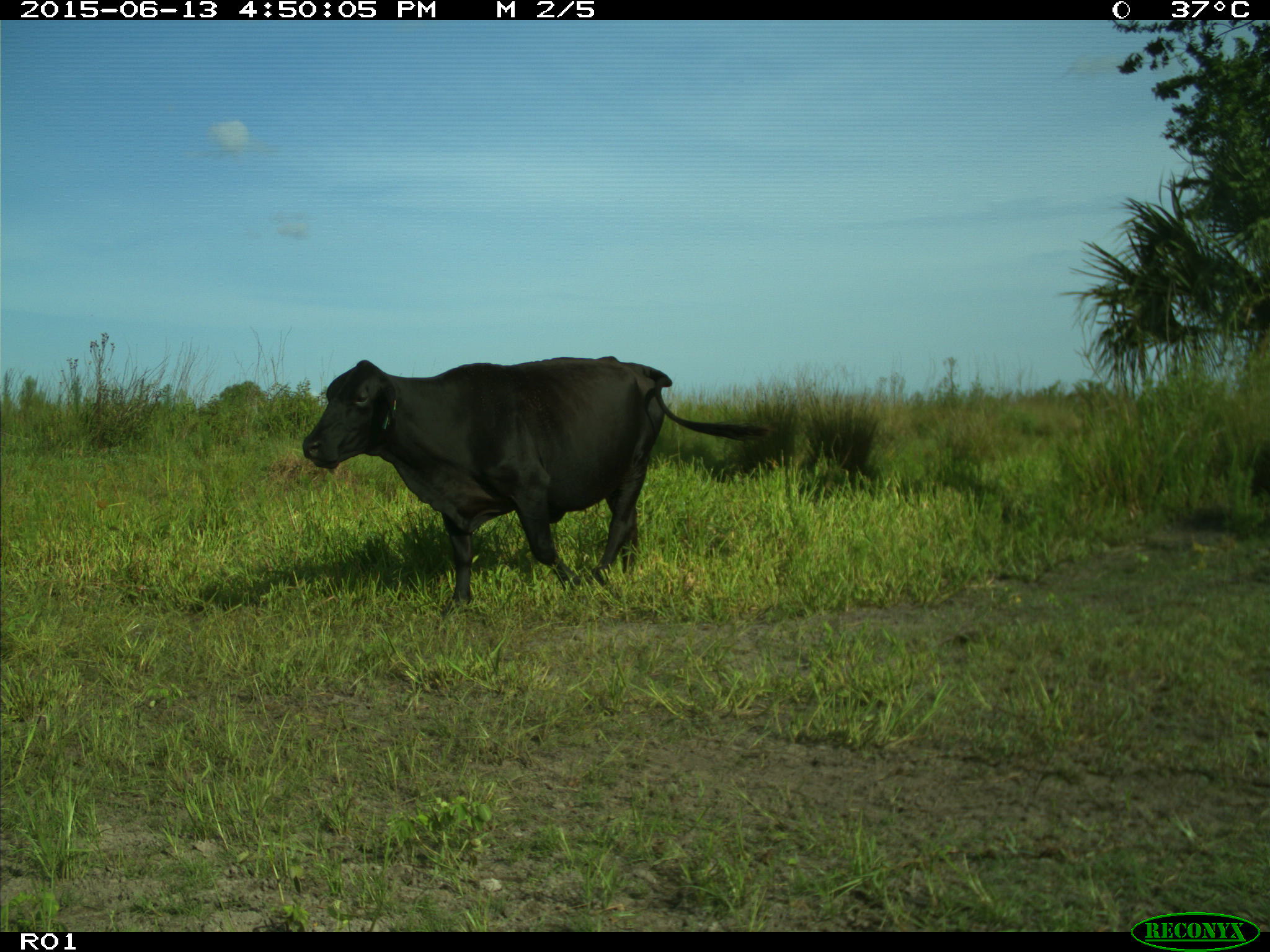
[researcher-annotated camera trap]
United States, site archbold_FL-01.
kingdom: Animalia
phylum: Chordata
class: Mammalia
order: Artiodactyla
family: Bovidae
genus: Bos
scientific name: Bos taurus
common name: domestic cow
Bos taurus (domestic cow).